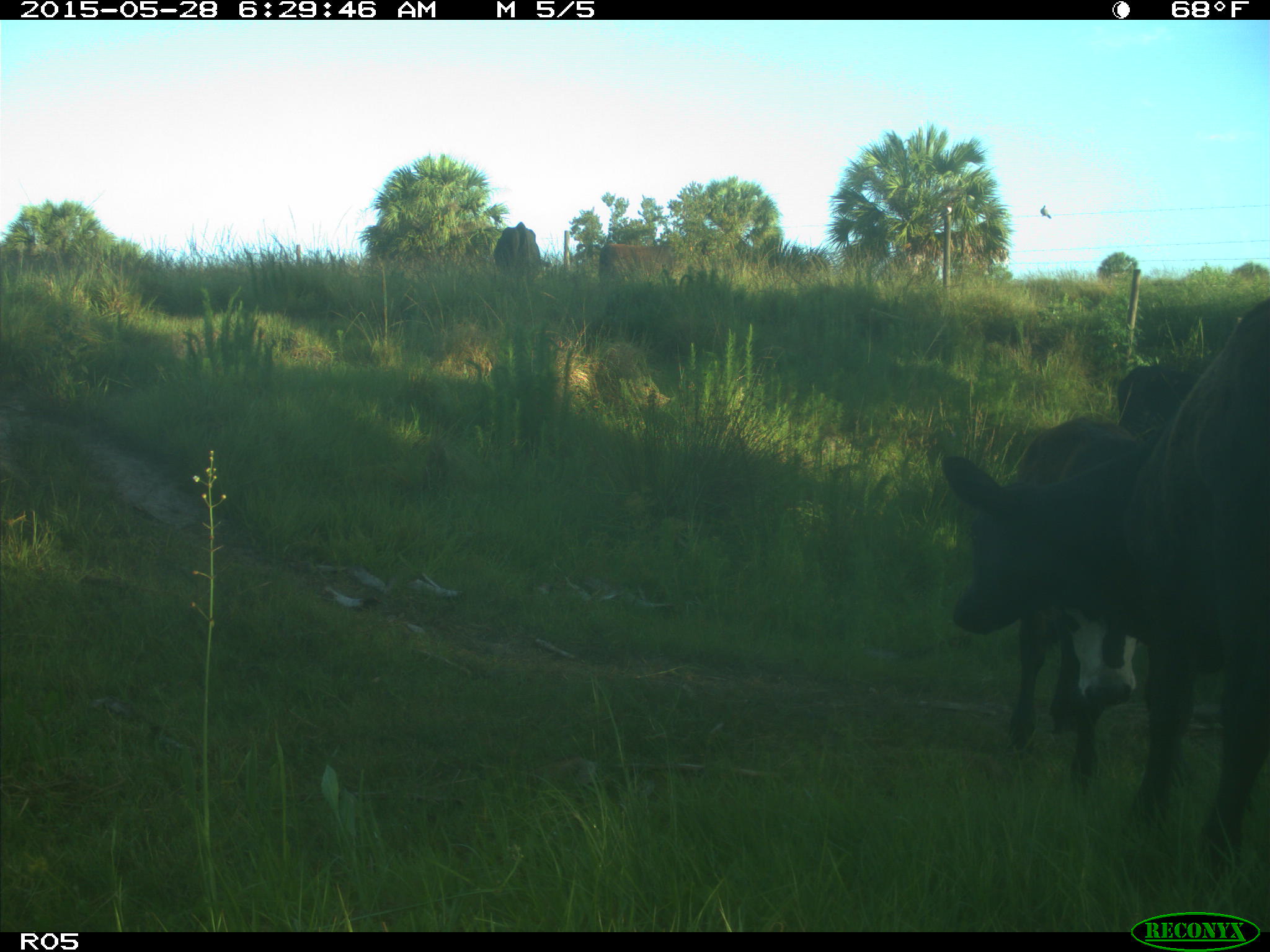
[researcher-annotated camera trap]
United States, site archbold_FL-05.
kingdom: Animalia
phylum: Chordata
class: Mammalia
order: Artiodactyla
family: Bovidae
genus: Bos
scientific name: Bos taurus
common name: domestic cow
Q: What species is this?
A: Bos taurus (domestic cow).